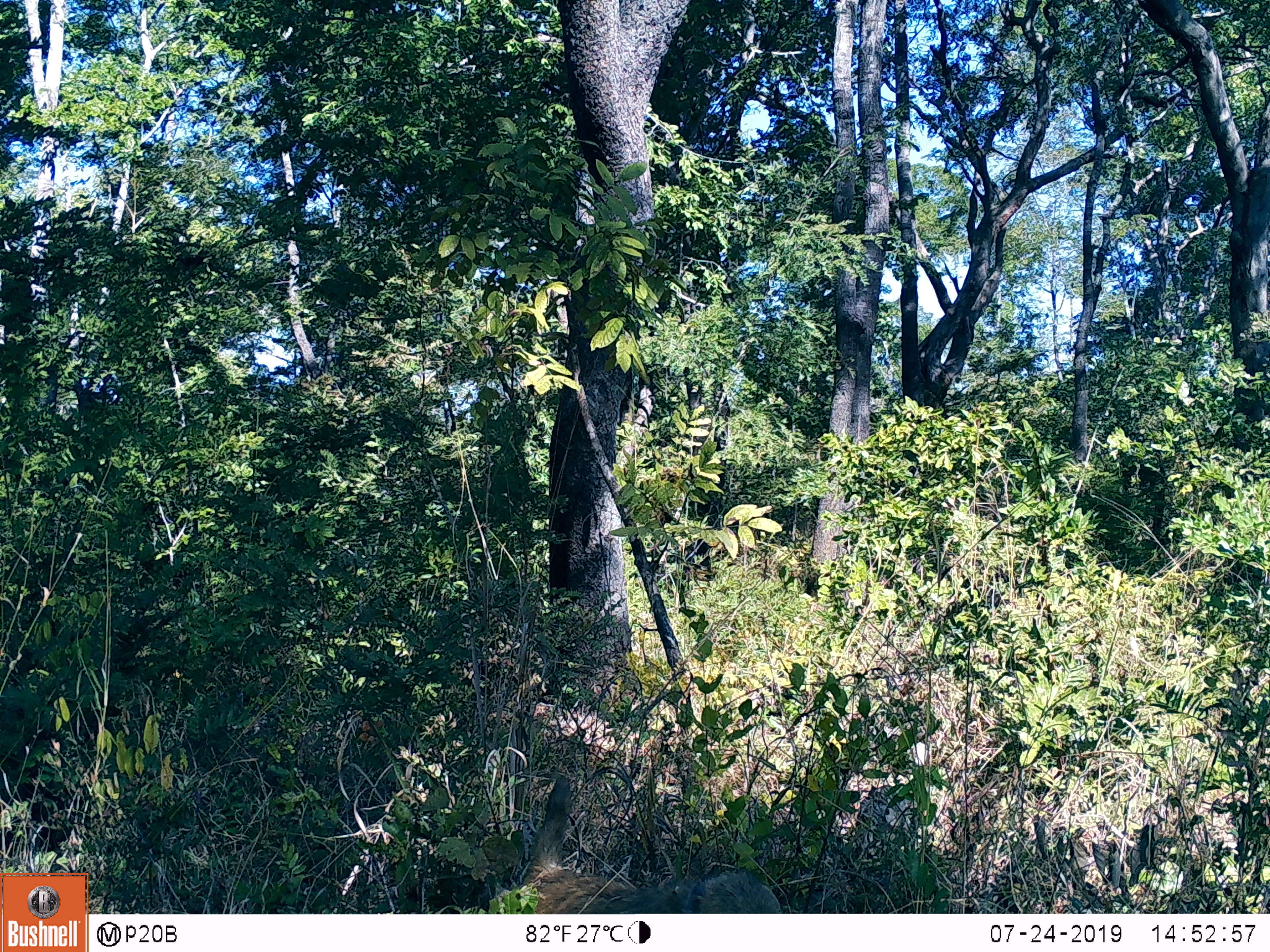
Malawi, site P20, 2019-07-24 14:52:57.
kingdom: Animalia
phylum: Chordata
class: Mammalia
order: Primates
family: Cercopithecidae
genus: Papio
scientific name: Papio cynocephalus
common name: yellow baboon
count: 1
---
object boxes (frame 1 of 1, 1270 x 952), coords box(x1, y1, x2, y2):
yellow baboon: box(505, 770, 790, 912)